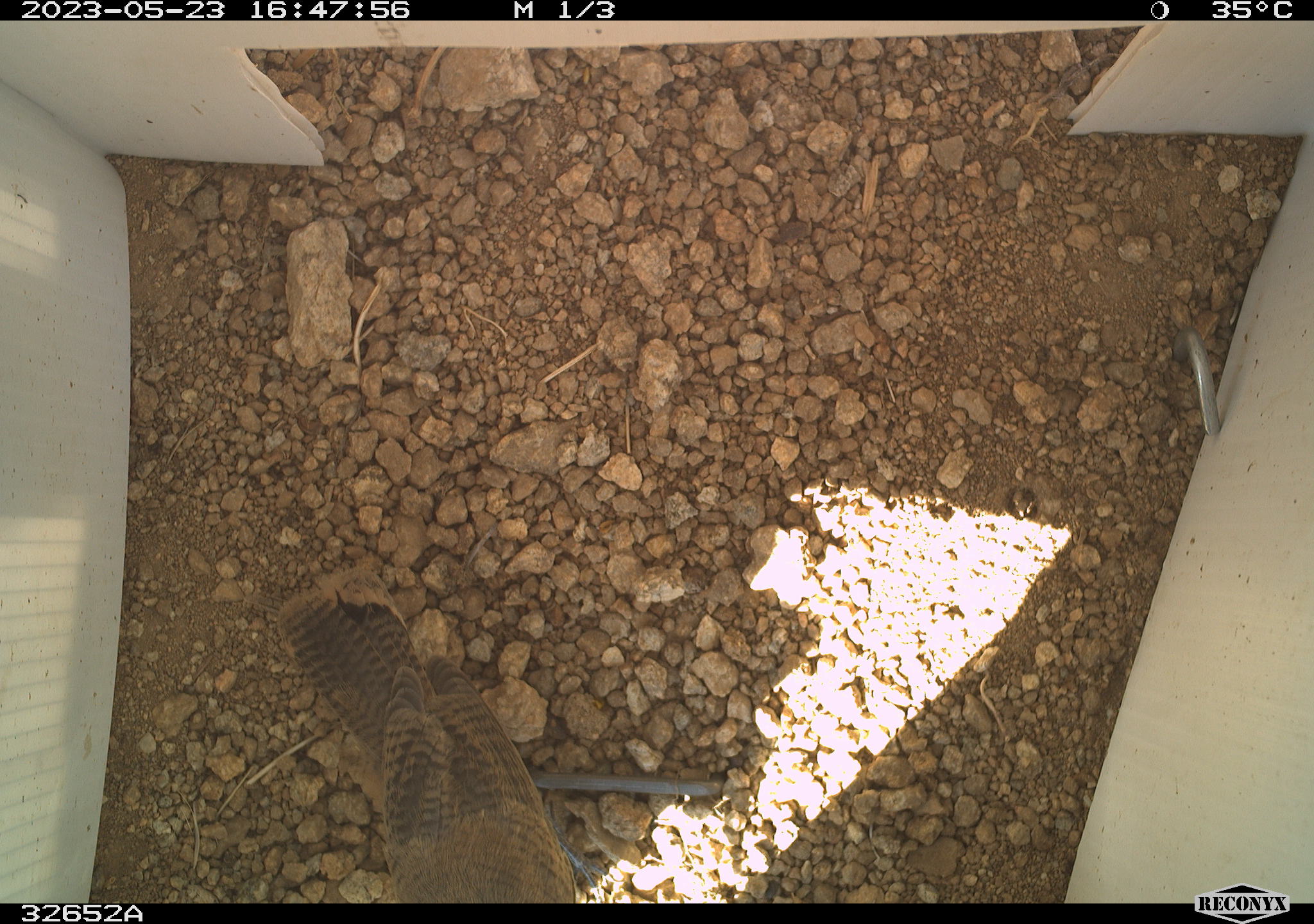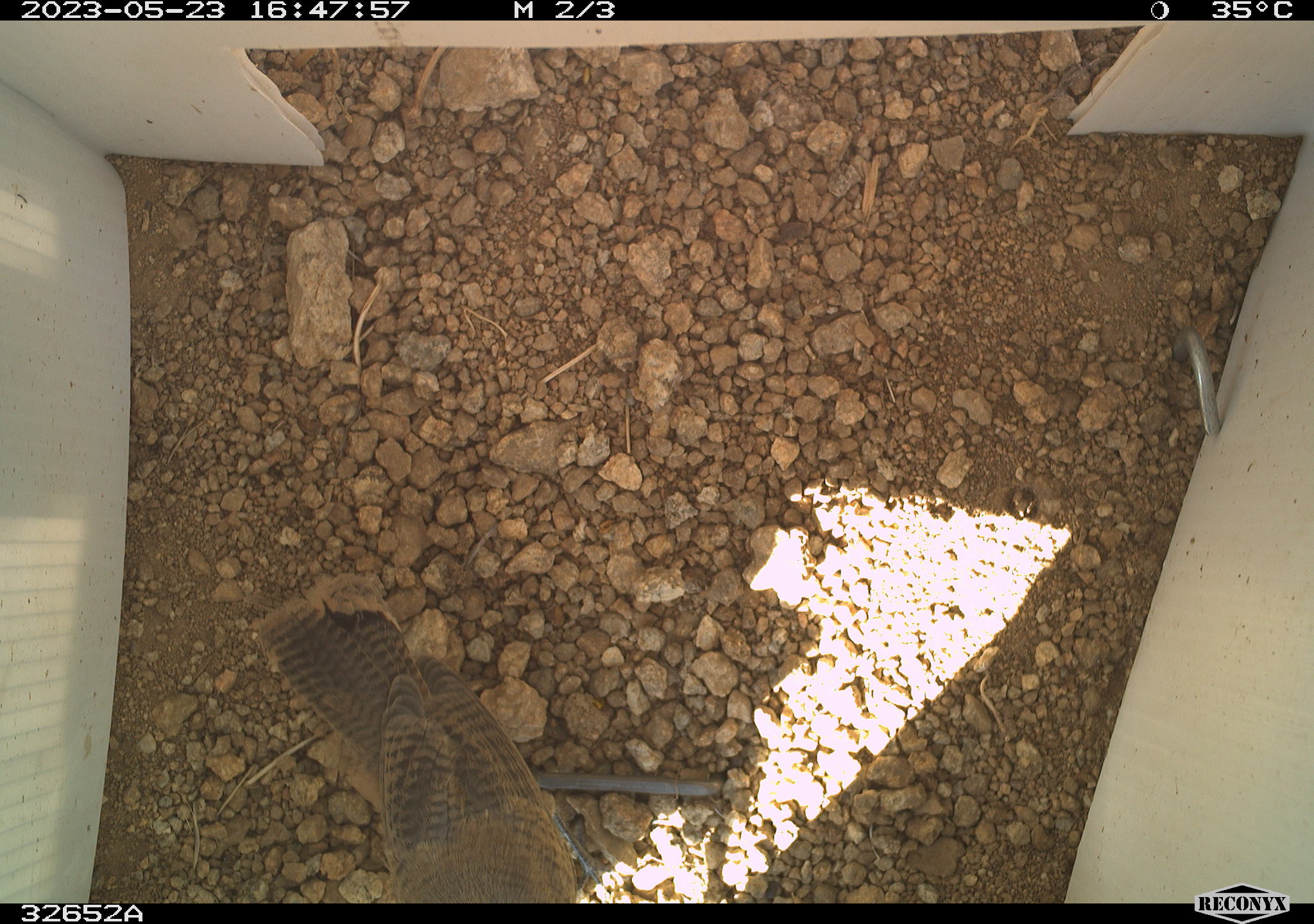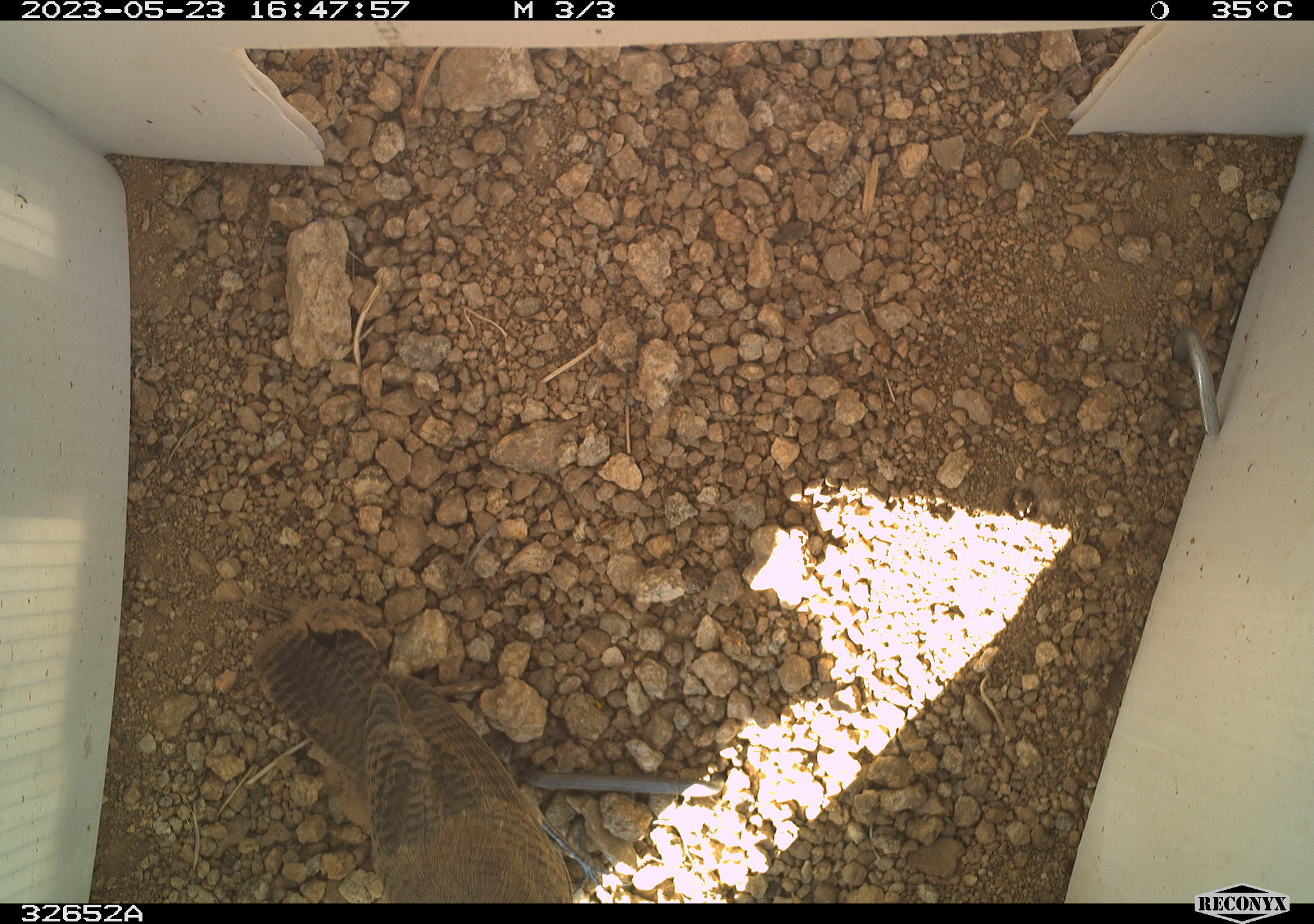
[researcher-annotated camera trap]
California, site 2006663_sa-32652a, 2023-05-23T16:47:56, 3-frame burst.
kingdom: Animalia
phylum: Chordata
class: Aves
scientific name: Aves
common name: bird